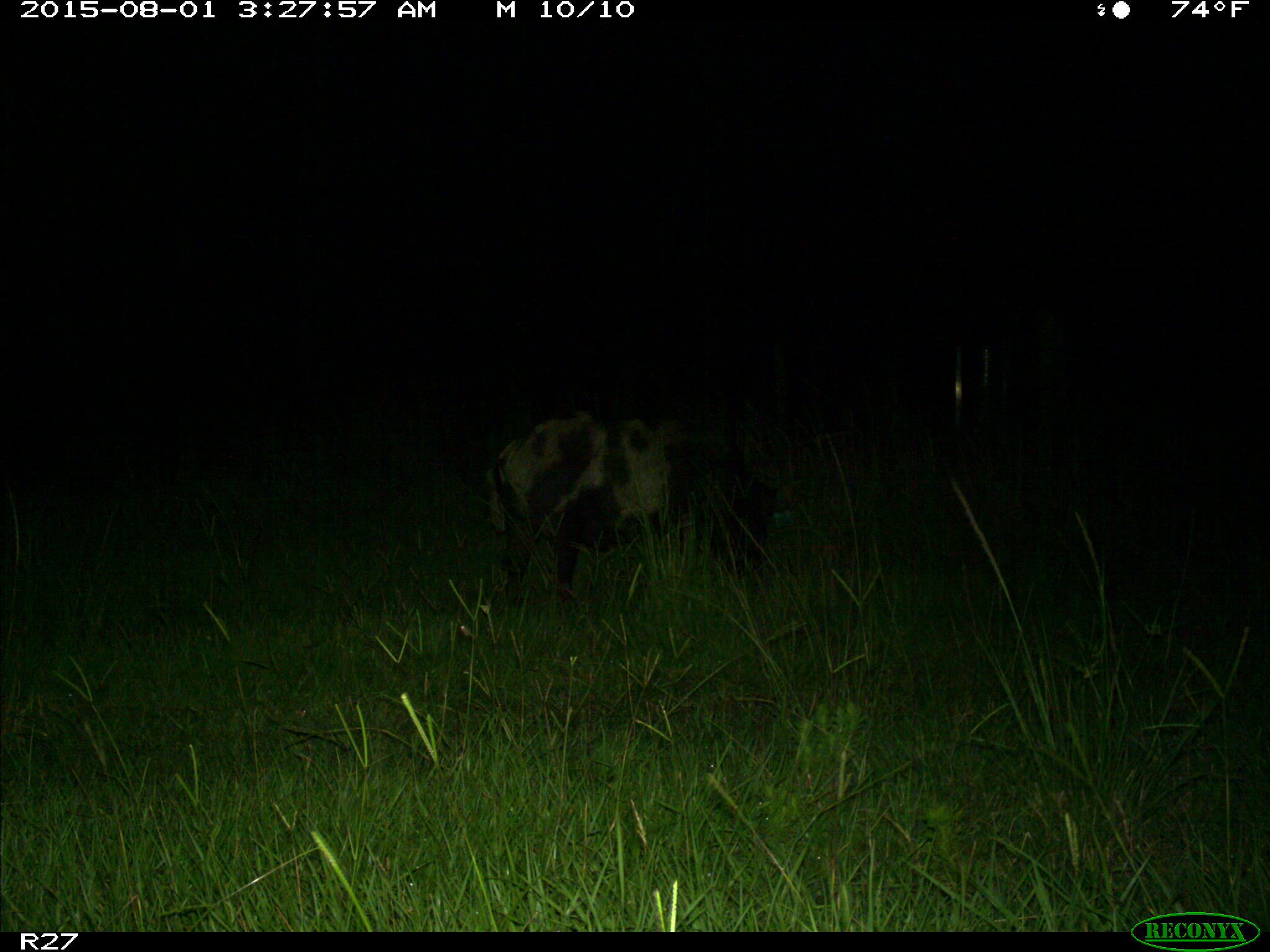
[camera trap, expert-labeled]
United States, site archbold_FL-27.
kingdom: Animalia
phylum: Chordata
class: Mammalia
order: Artiodactyla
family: Suidae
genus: Sus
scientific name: Sus scrofa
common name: wild boar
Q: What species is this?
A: Sus scrofa (wild boar).